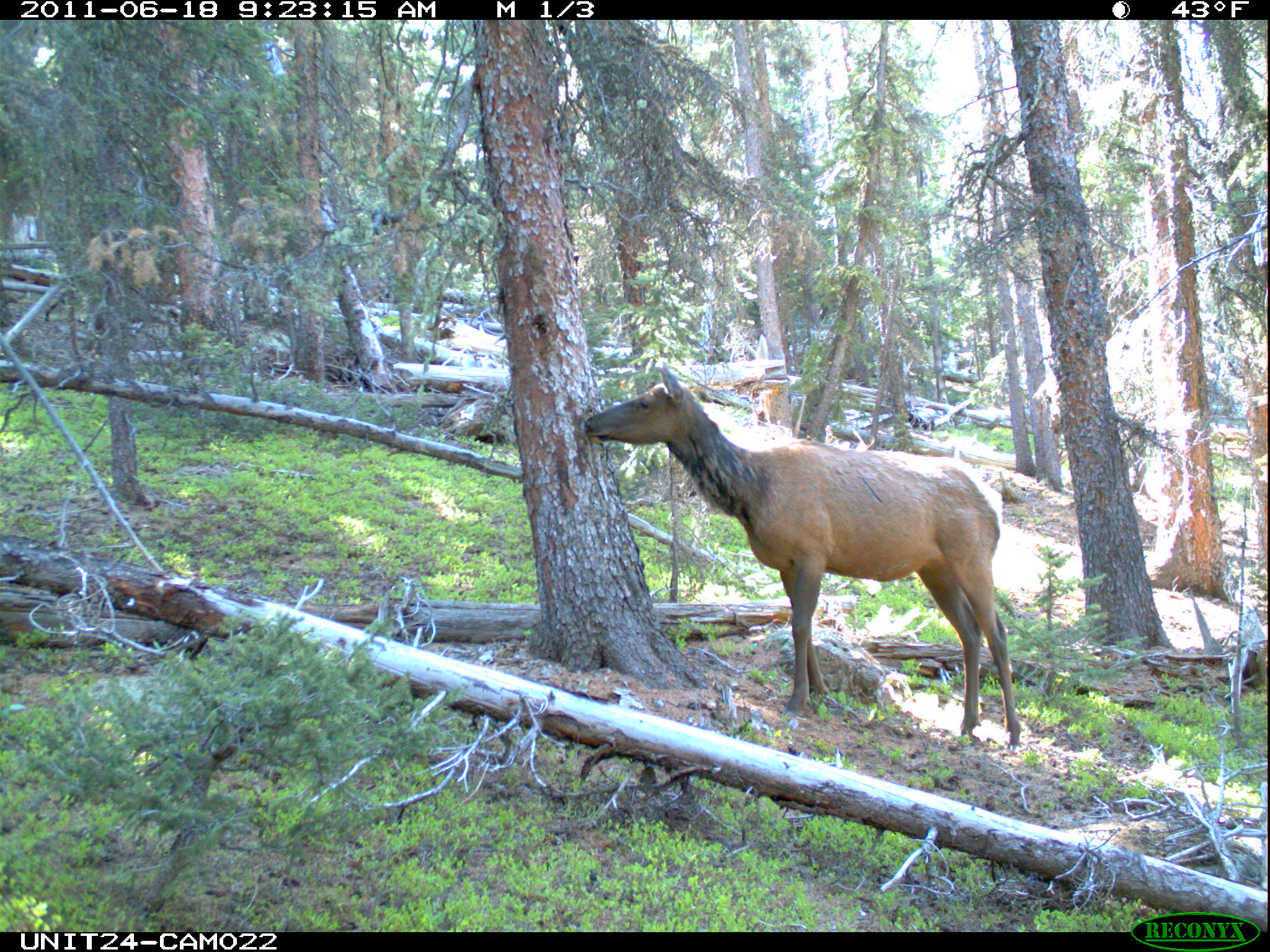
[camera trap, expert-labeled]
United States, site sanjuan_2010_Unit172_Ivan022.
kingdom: Animalia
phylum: Chordata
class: Mammalia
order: Artiodactyla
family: Cervidae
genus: Cervus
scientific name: Cervus elaphus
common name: red deer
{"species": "Cervus elaphus (red deer)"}